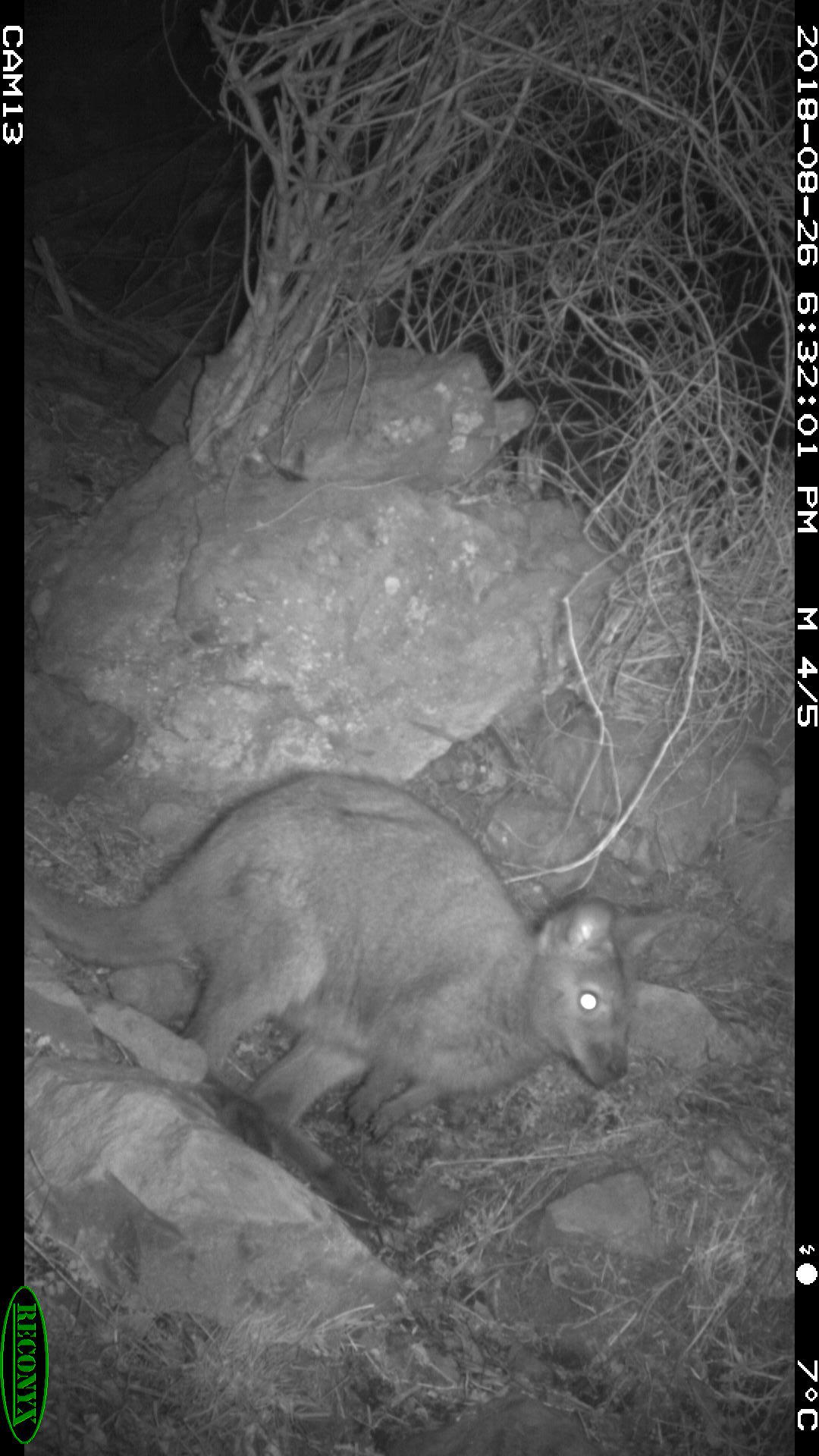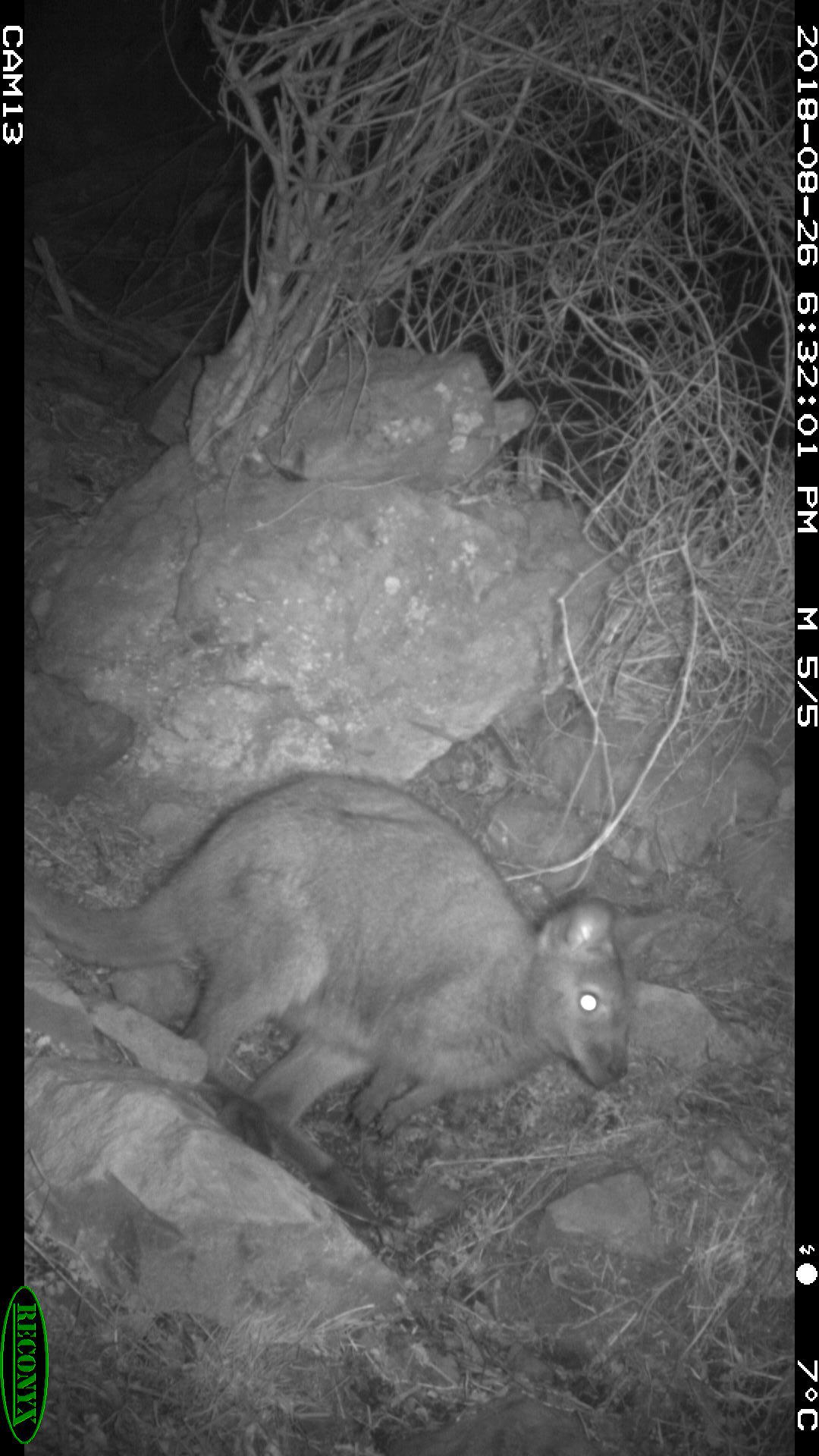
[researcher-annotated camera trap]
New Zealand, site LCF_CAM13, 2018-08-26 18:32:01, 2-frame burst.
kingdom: Animalia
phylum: Chordata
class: Mammalia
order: Diprotodontia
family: Macropodidae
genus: Notamacropus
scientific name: Notamacropus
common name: wallaby